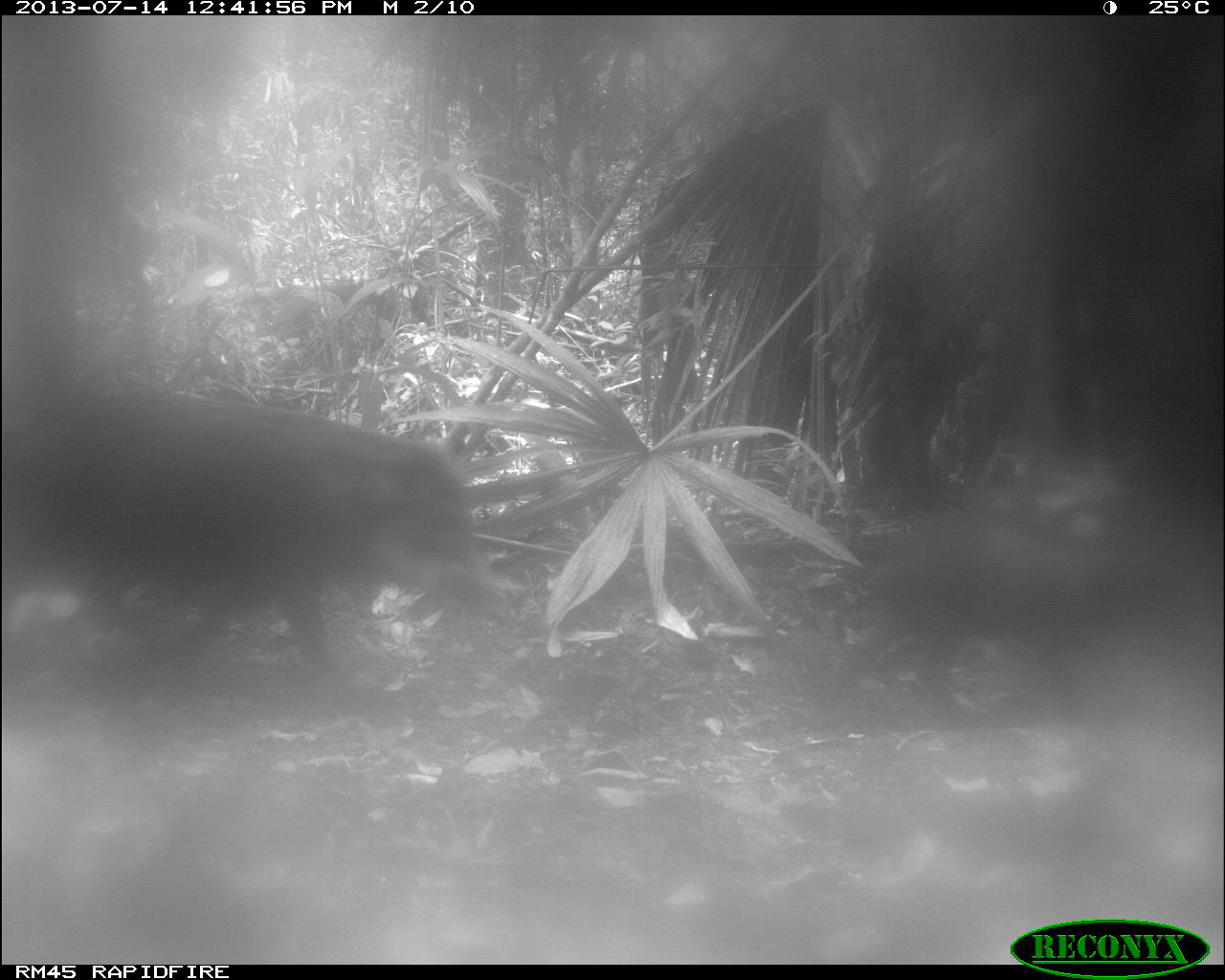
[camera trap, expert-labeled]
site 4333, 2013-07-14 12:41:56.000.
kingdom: Animalia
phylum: Chordata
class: Mammalia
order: Artiodactyla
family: Tayassuidae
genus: Tayassu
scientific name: Tayassu pecari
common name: white-lipped peccary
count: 2